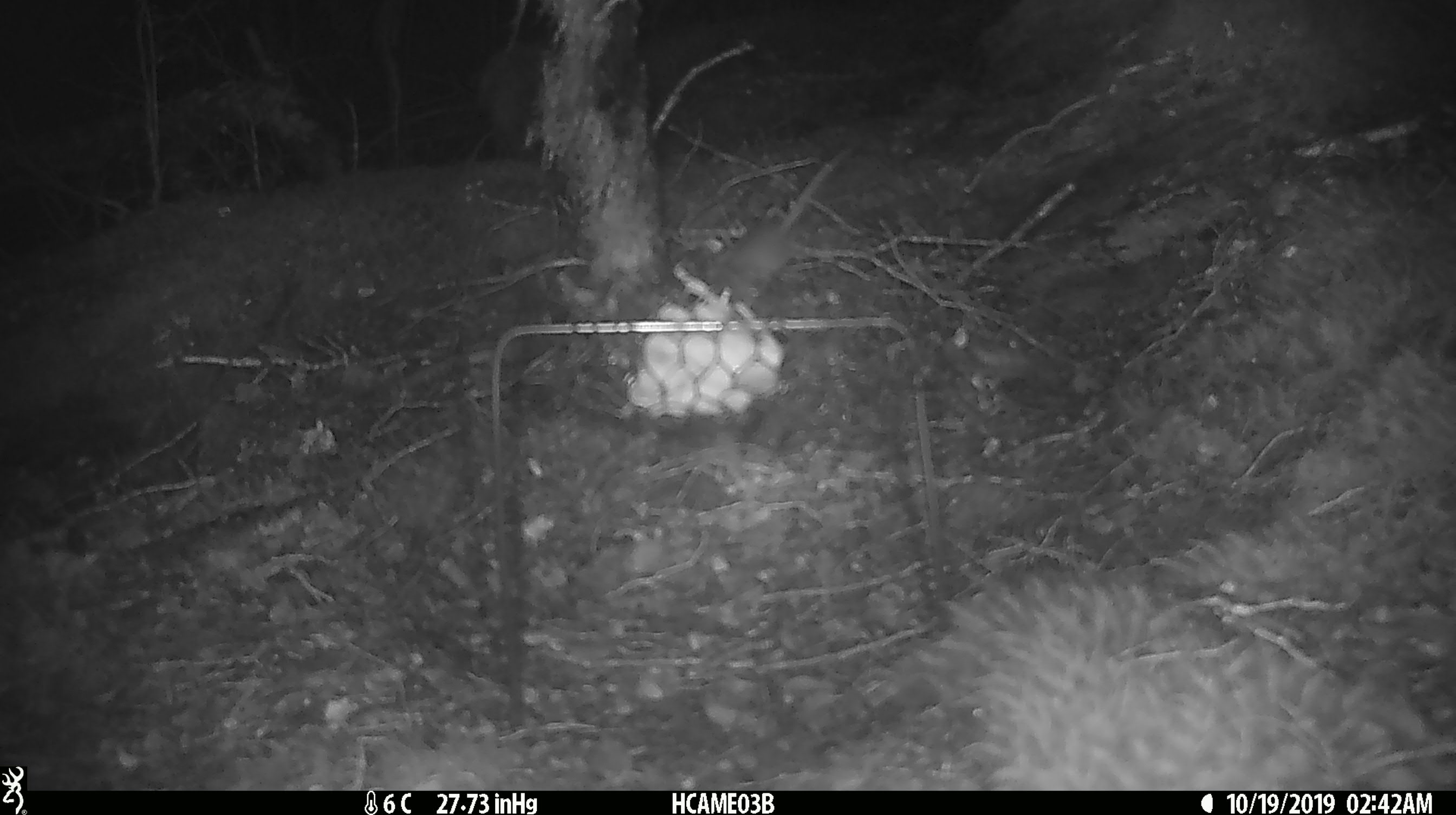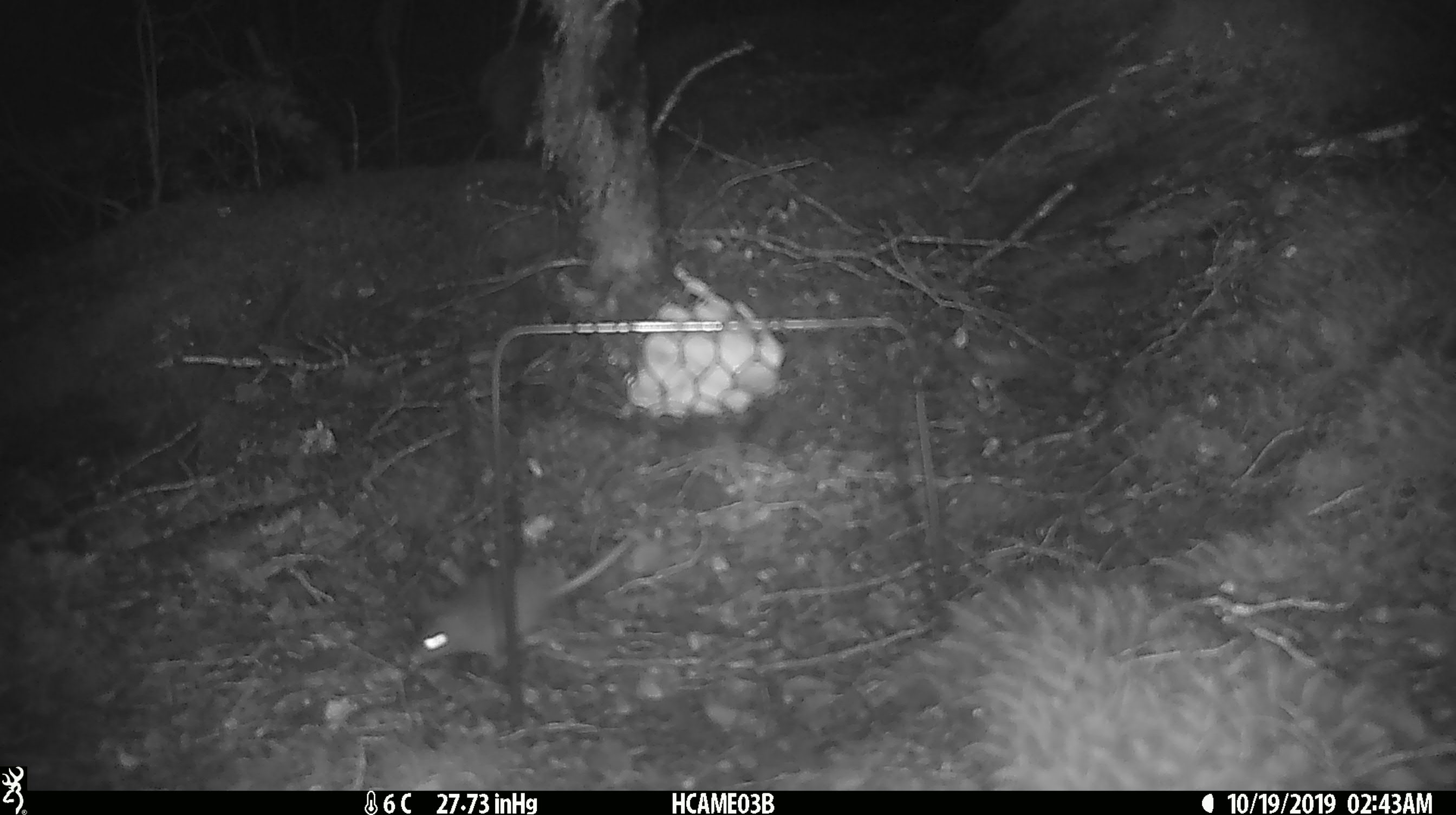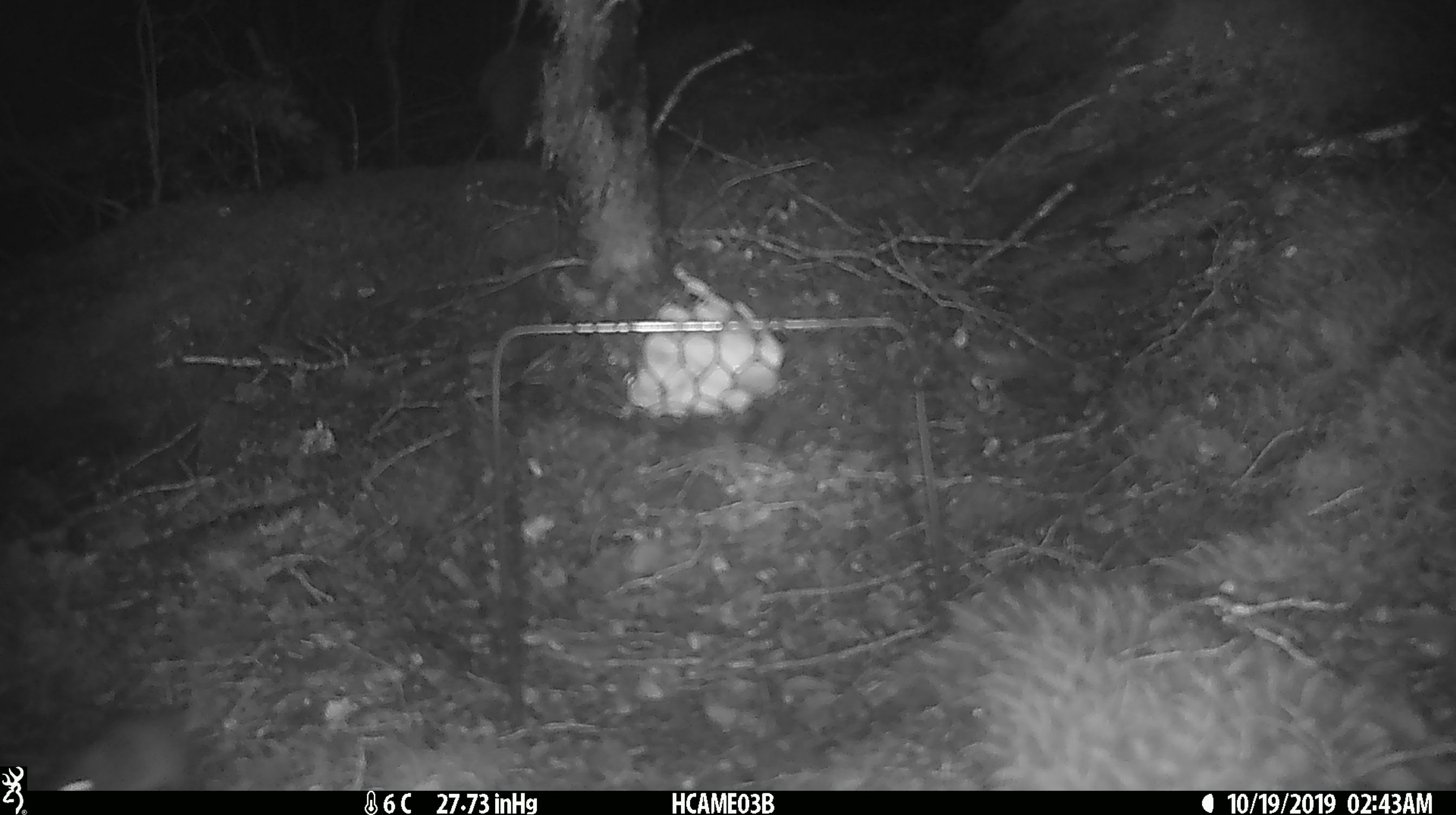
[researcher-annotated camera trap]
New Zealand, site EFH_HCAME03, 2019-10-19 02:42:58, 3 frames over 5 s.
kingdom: Animalia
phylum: Chordata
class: Mammalia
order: Rodentia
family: Muridae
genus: Mus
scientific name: Mus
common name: mouse